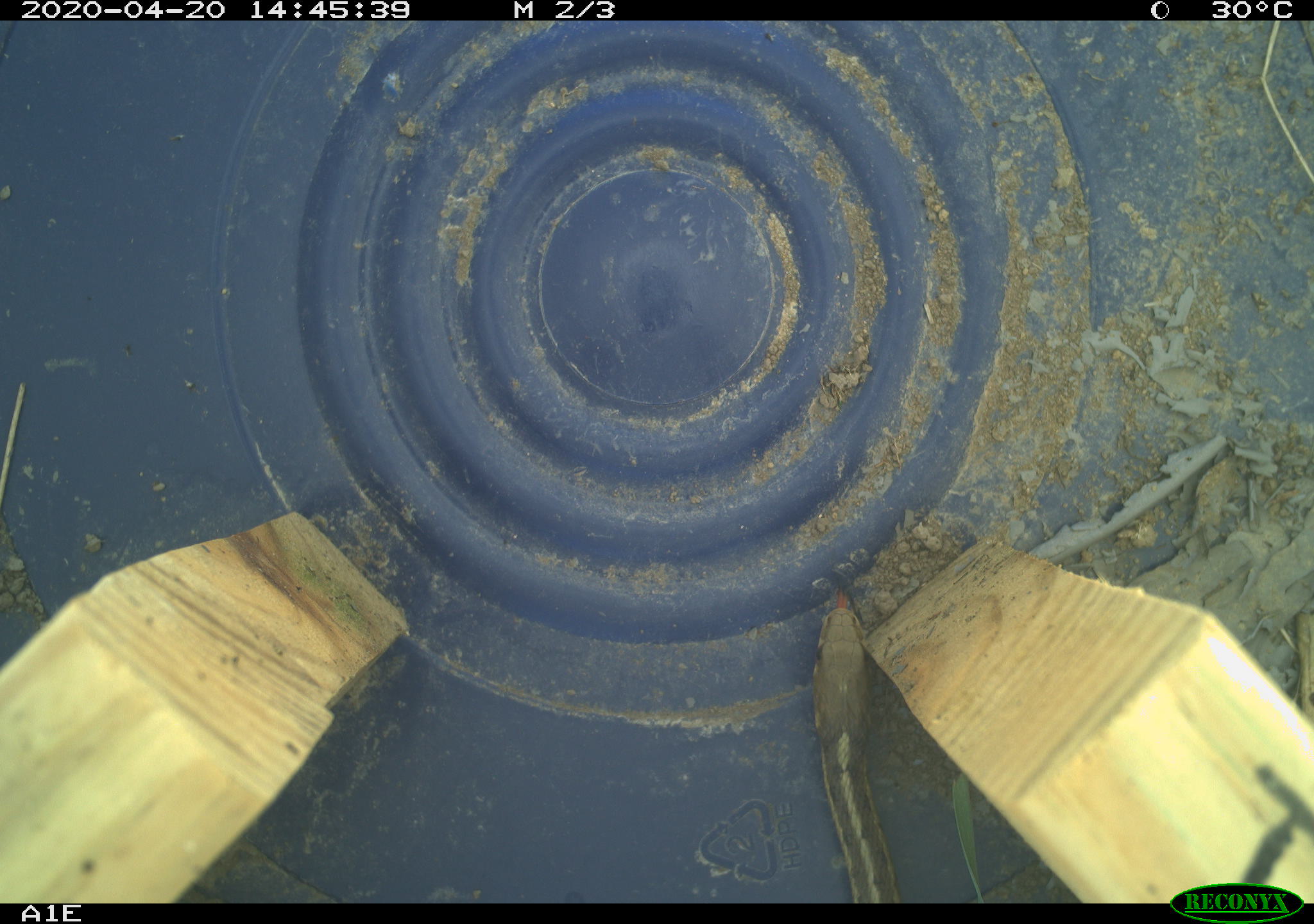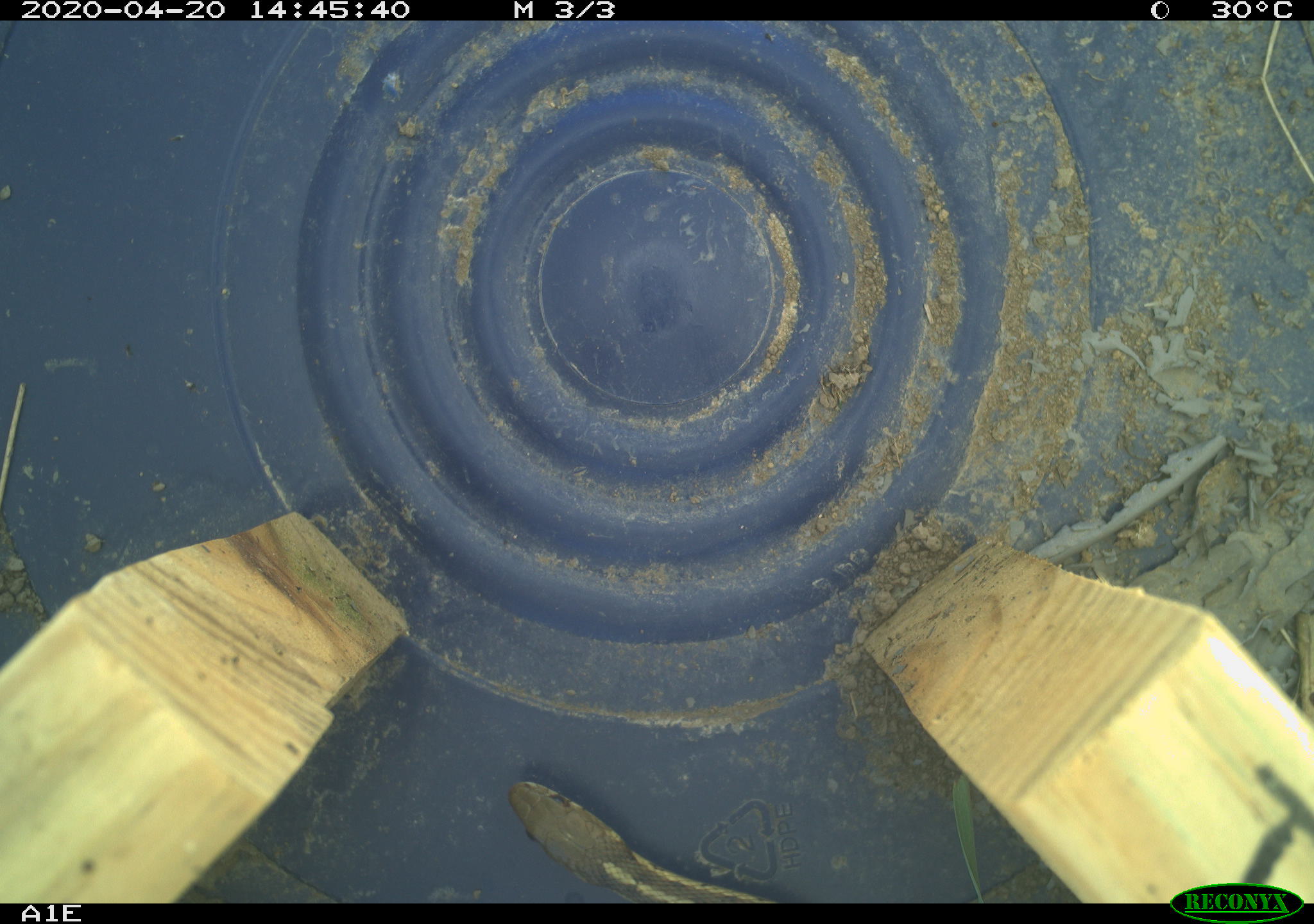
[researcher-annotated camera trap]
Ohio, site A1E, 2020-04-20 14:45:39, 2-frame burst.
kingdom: Animalia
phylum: Chordata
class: Reptilia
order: Squamata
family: Colubridae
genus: Thamnophis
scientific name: Thamnophis sirtalis sirtalis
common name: eastern gartersnake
Eastern gartersnake (Thamnophis sirtalis sirtalis).